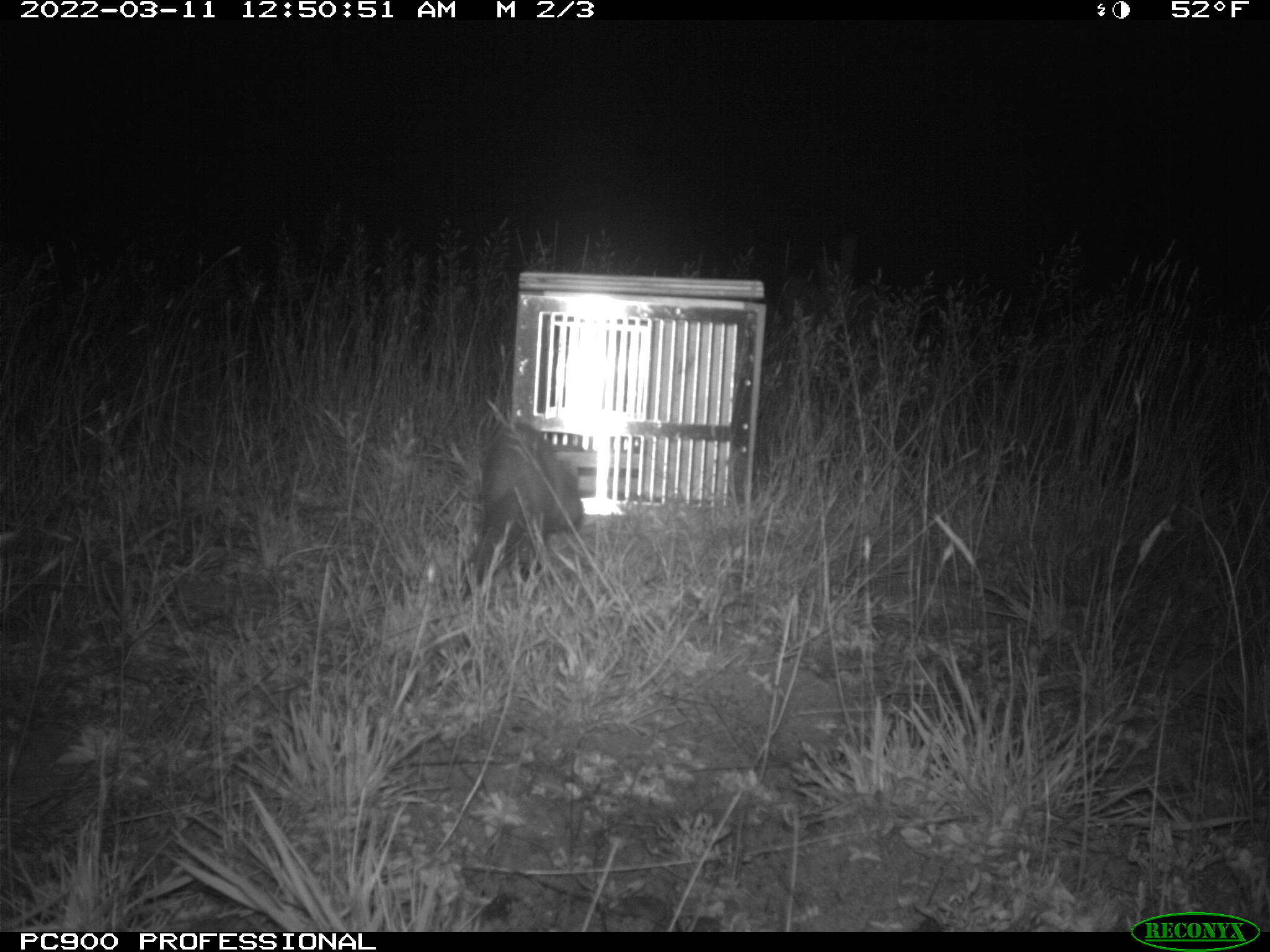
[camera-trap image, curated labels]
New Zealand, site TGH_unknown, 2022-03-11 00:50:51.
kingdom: Animalia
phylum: Chordata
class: Mammalia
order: Carnivora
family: Mustelidae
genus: Mustela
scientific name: Mustela furo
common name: ferret